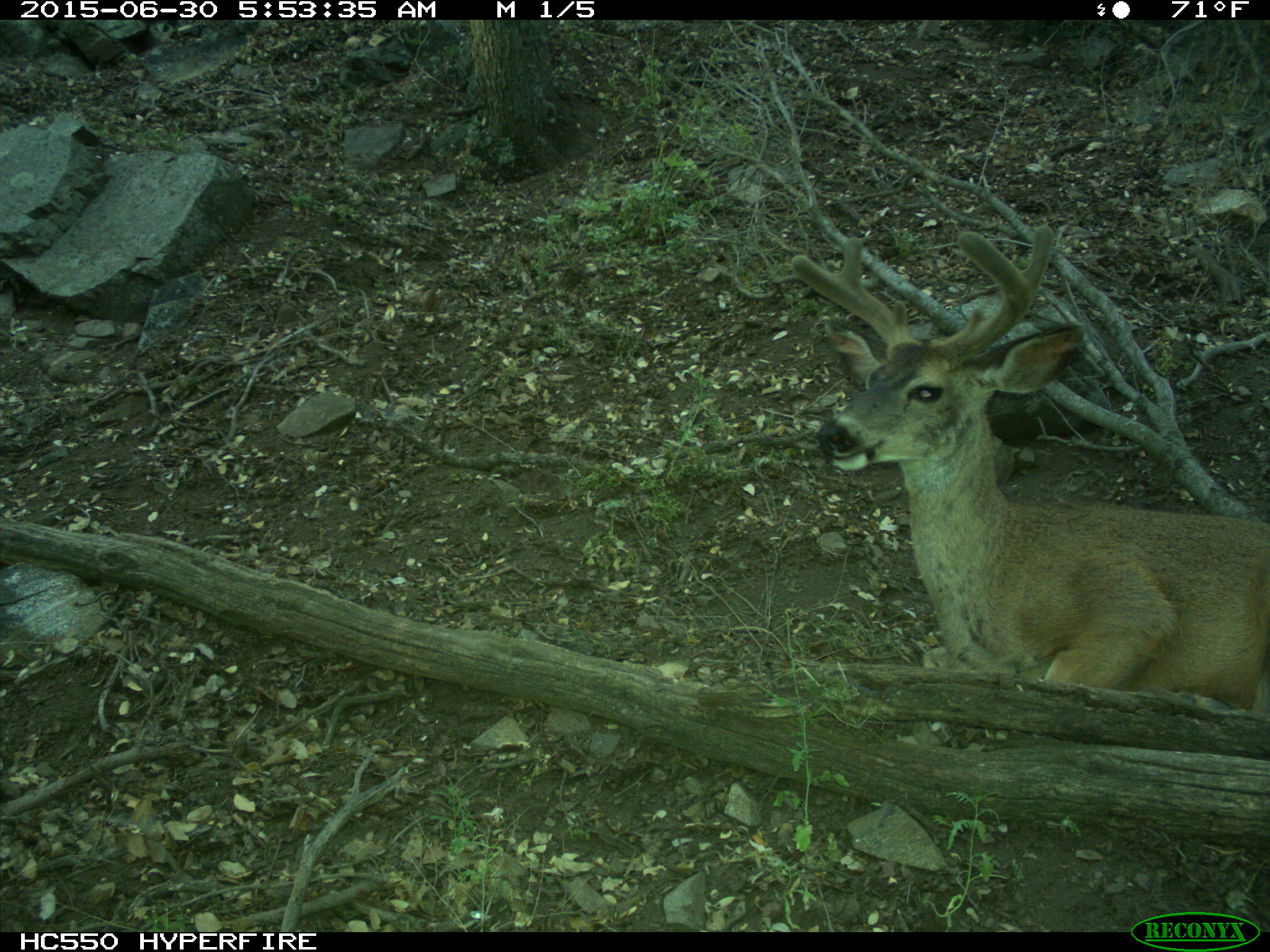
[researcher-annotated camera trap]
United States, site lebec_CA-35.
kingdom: Animalia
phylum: Chordata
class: Mammalia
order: Artiodactyla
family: Cervidae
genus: Odocoileus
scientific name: Odocoileus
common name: deer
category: unidentified deer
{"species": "unidentified deer (deer) (Odocoileus)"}